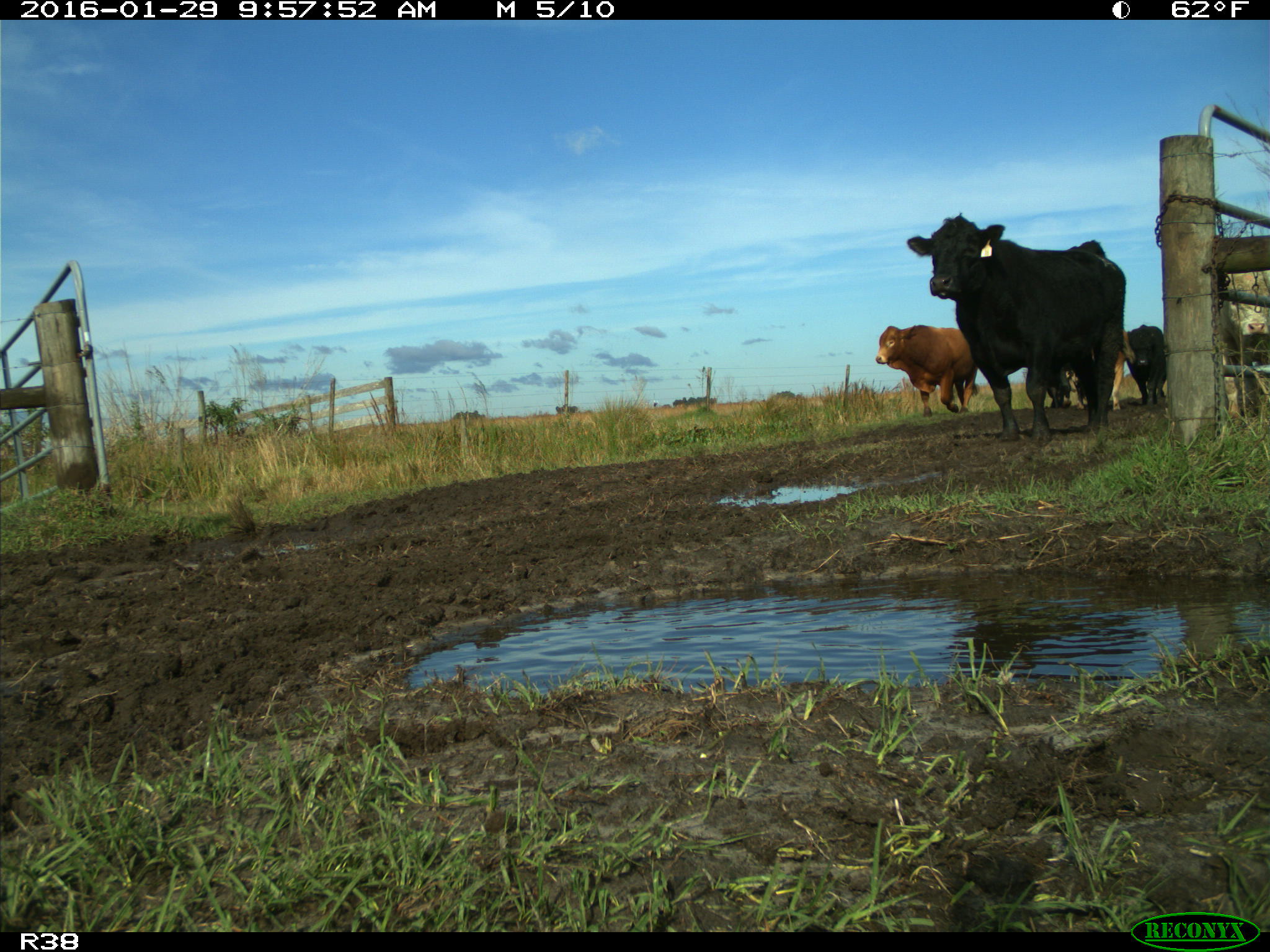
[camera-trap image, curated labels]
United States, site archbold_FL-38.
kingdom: Animalia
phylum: Chordata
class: Mammalia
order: Artiodactyla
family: Bovidae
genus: Bos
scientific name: Bos taurus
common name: domestic cow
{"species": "Bos taurus (domestic cow)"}